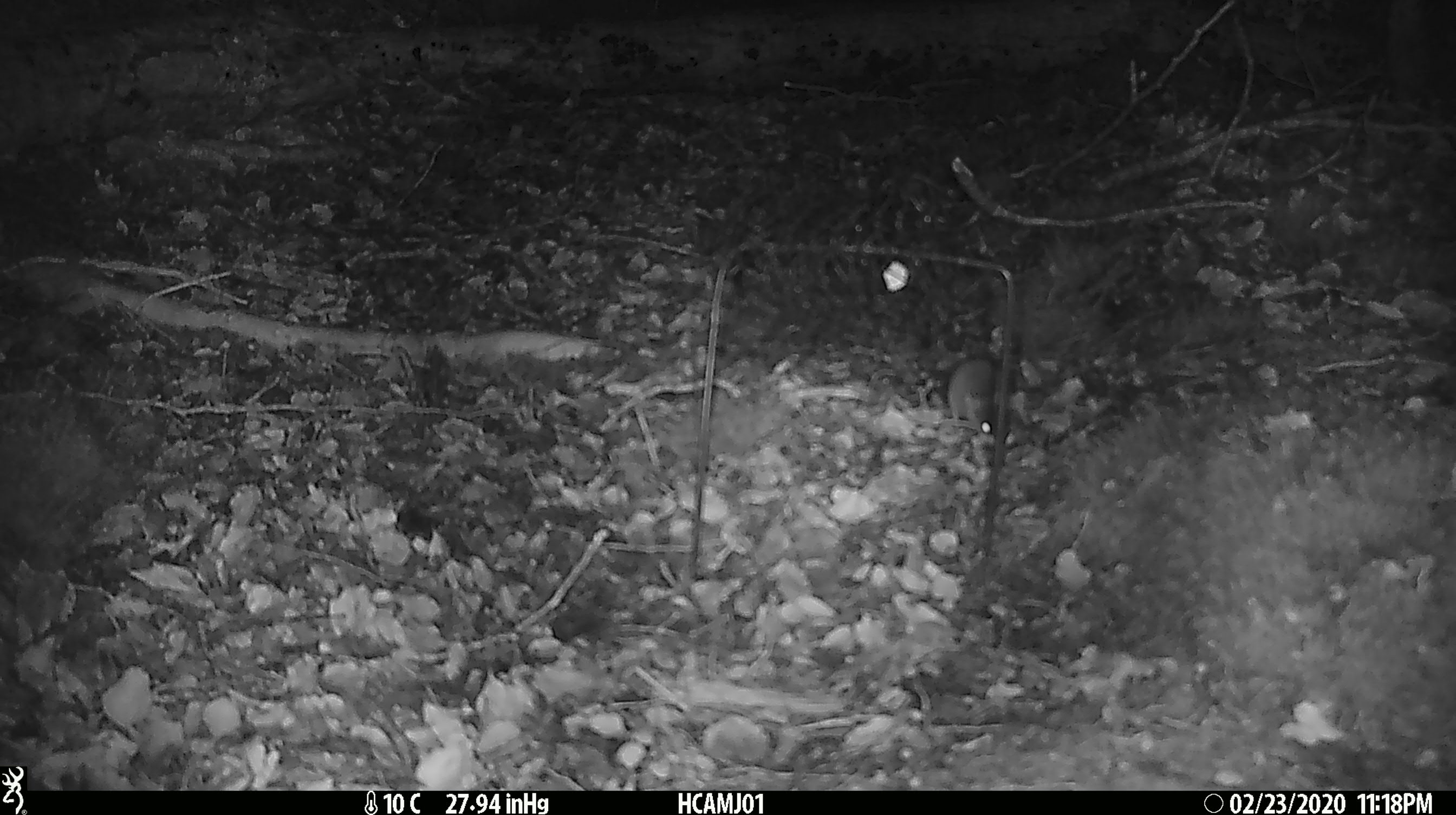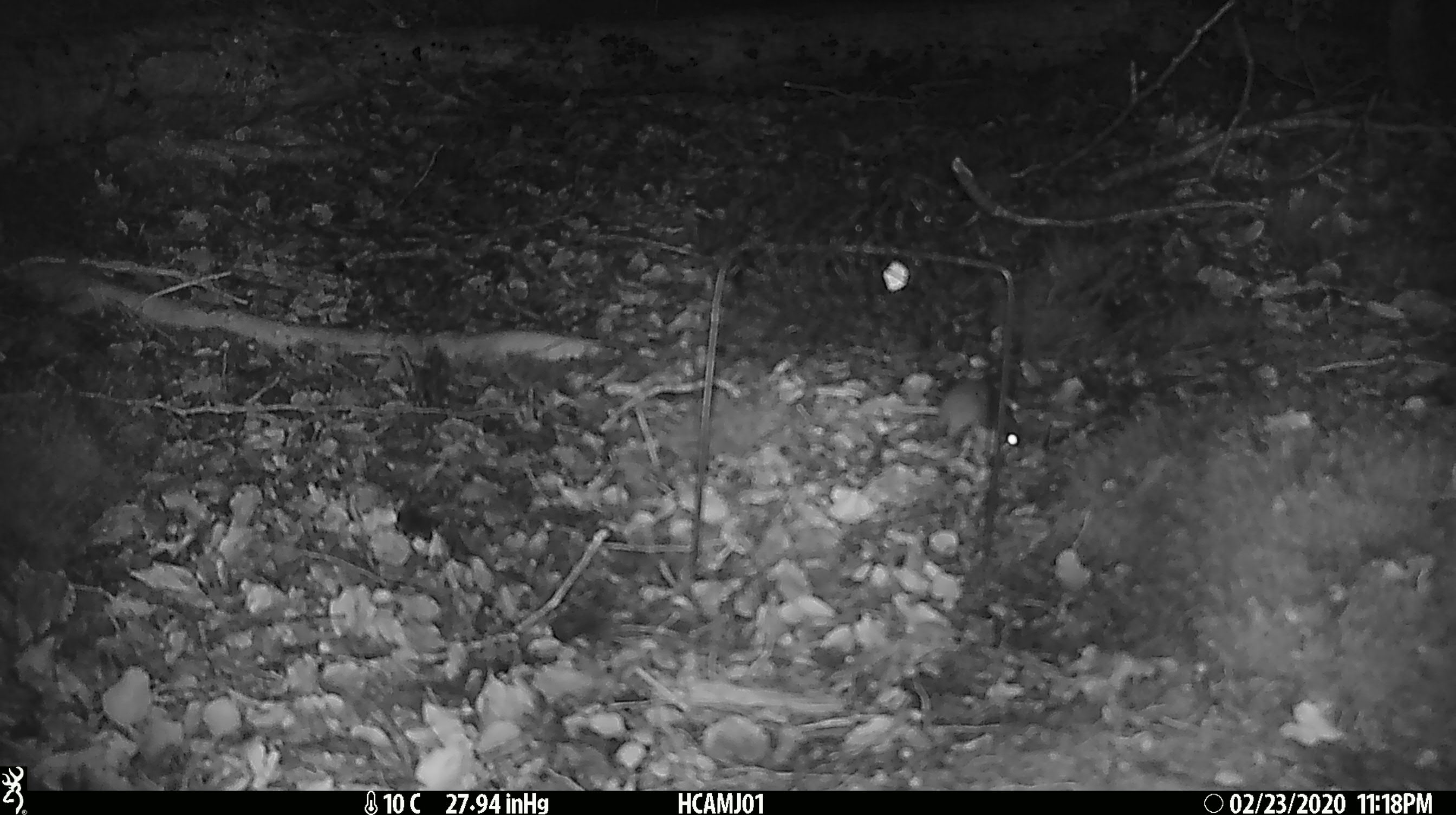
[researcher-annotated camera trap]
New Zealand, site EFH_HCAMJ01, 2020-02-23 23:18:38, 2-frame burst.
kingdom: Animalia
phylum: Chordata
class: Mammalia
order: Rodentia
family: Muridae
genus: Mus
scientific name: Mus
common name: mouse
Mouse (Mus).